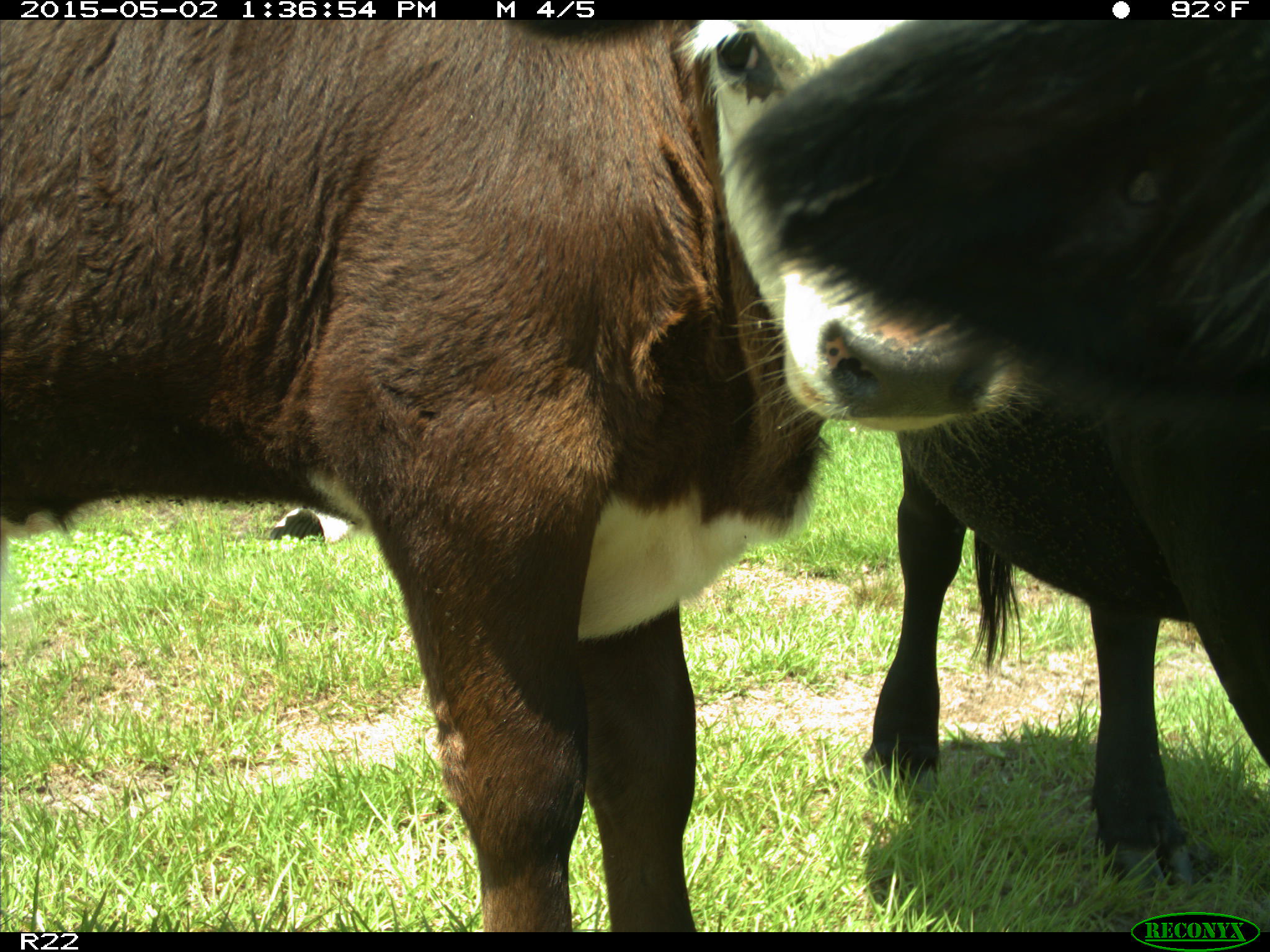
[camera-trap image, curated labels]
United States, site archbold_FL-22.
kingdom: Animalia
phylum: Chordata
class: Mammalia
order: Artiodactyla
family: Bovidae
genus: Bos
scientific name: Bos taurus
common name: domestic cow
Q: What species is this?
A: Bos taurus (domestic cow).